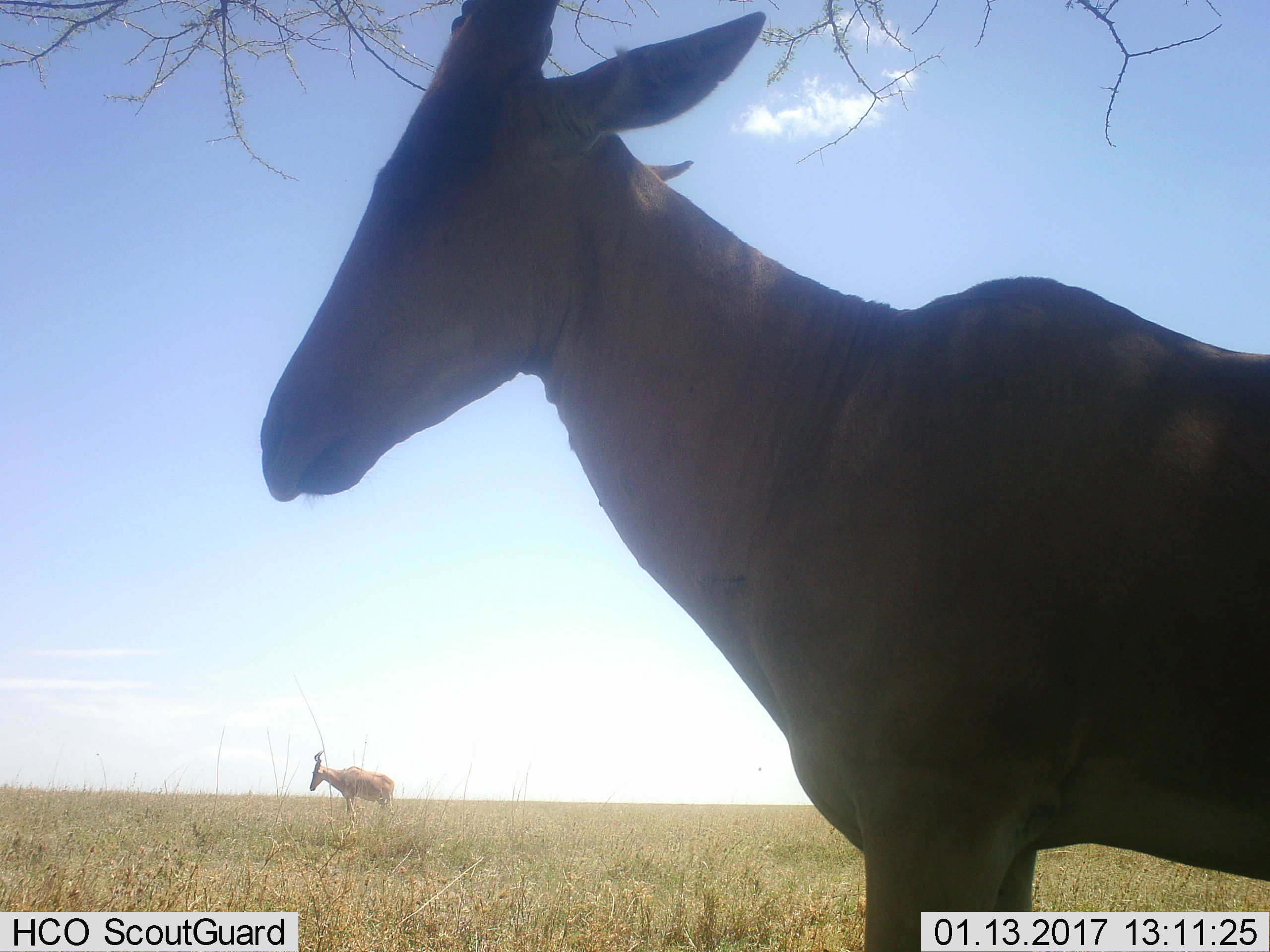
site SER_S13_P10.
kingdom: Animalia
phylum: Chordata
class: Mammalia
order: Artiodactyla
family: Bovidae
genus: Alcelaphus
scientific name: Alcelaphus buselaphus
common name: hartebeest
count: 2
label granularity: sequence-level